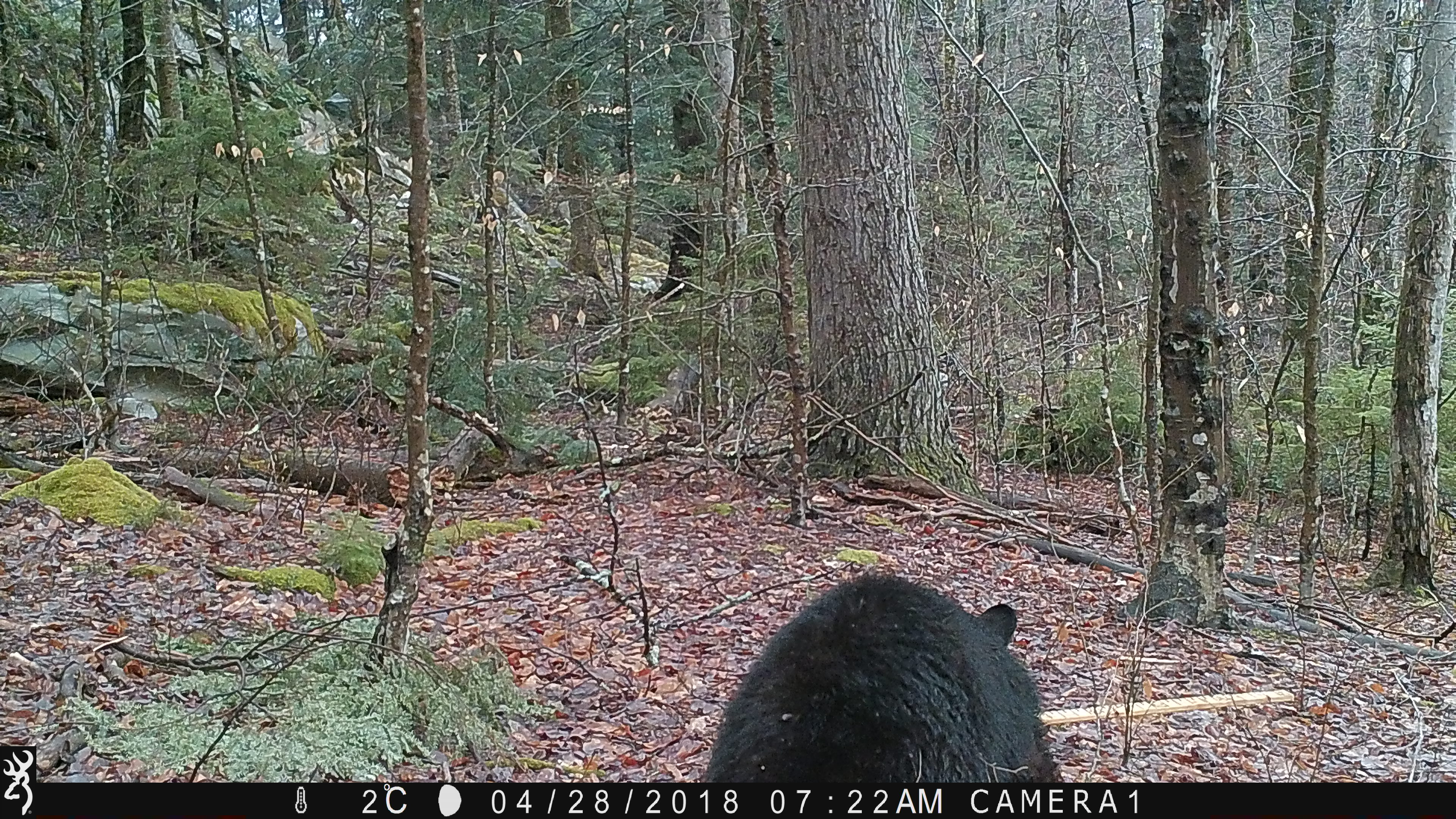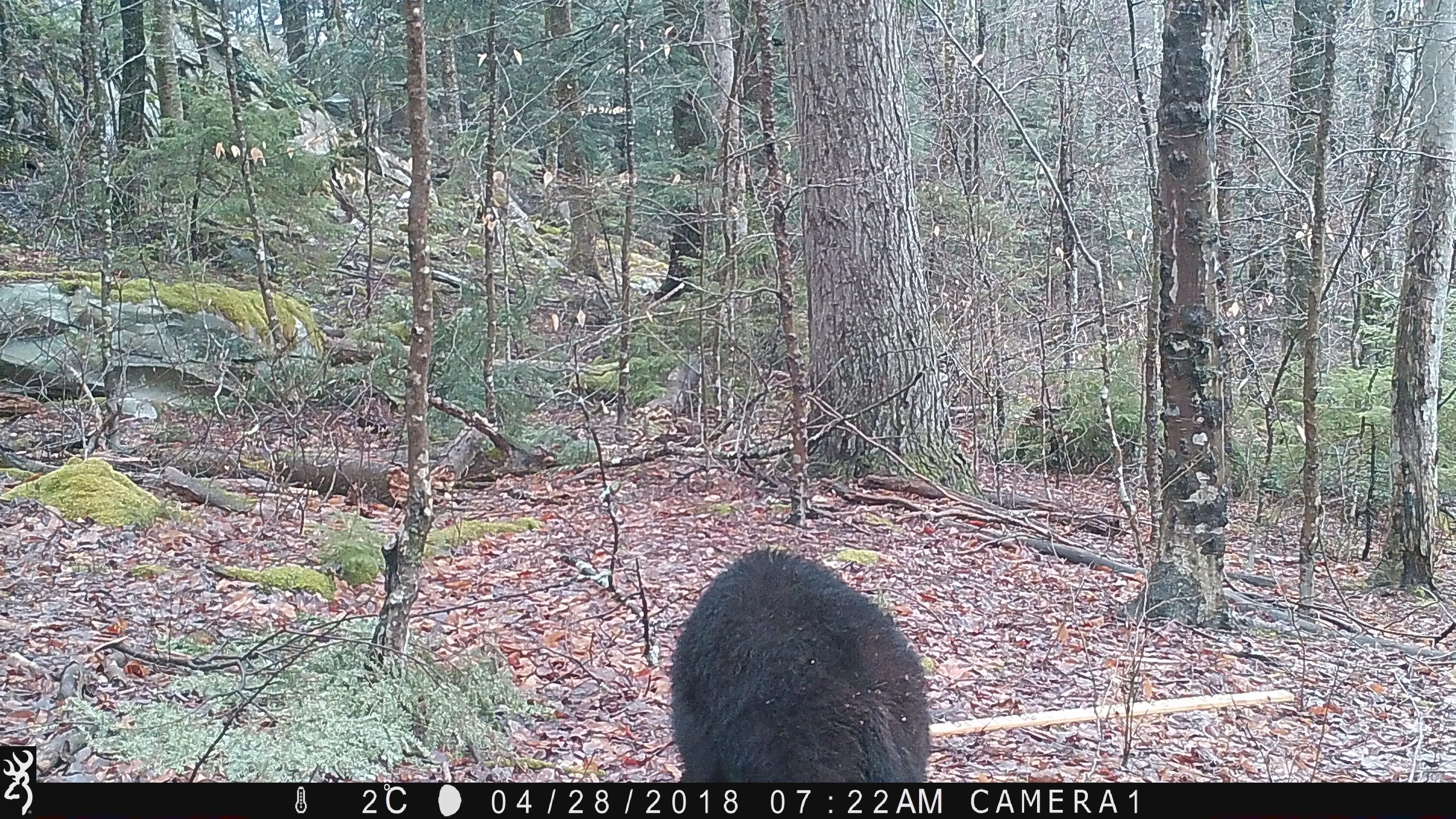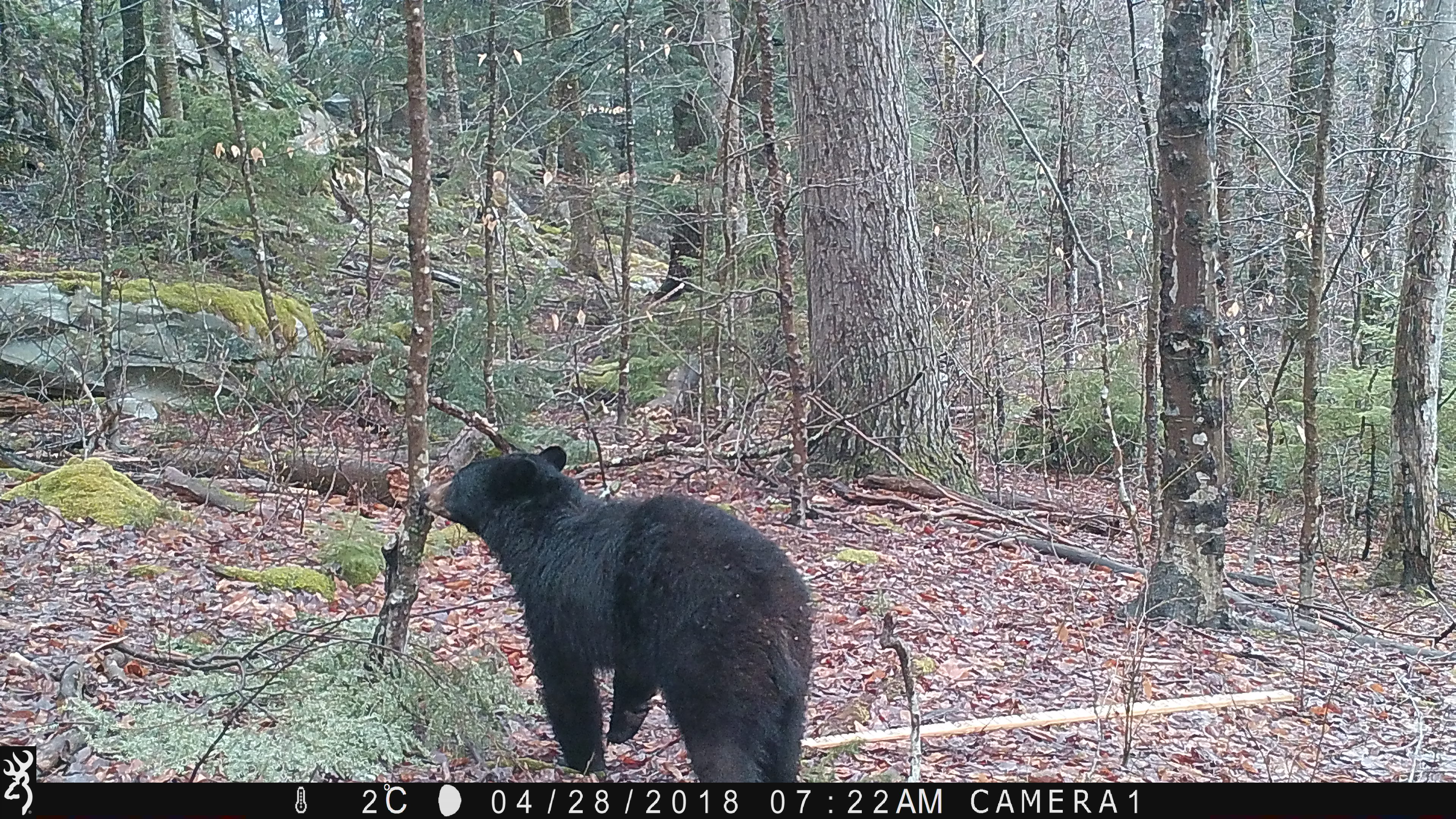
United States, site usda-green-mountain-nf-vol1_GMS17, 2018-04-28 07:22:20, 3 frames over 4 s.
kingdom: Animalia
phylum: Chordata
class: Mammalia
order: Carnivora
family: Ursidae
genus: Ursus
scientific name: Ursus americanus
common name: black bear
Black bear (Ursus americanus).